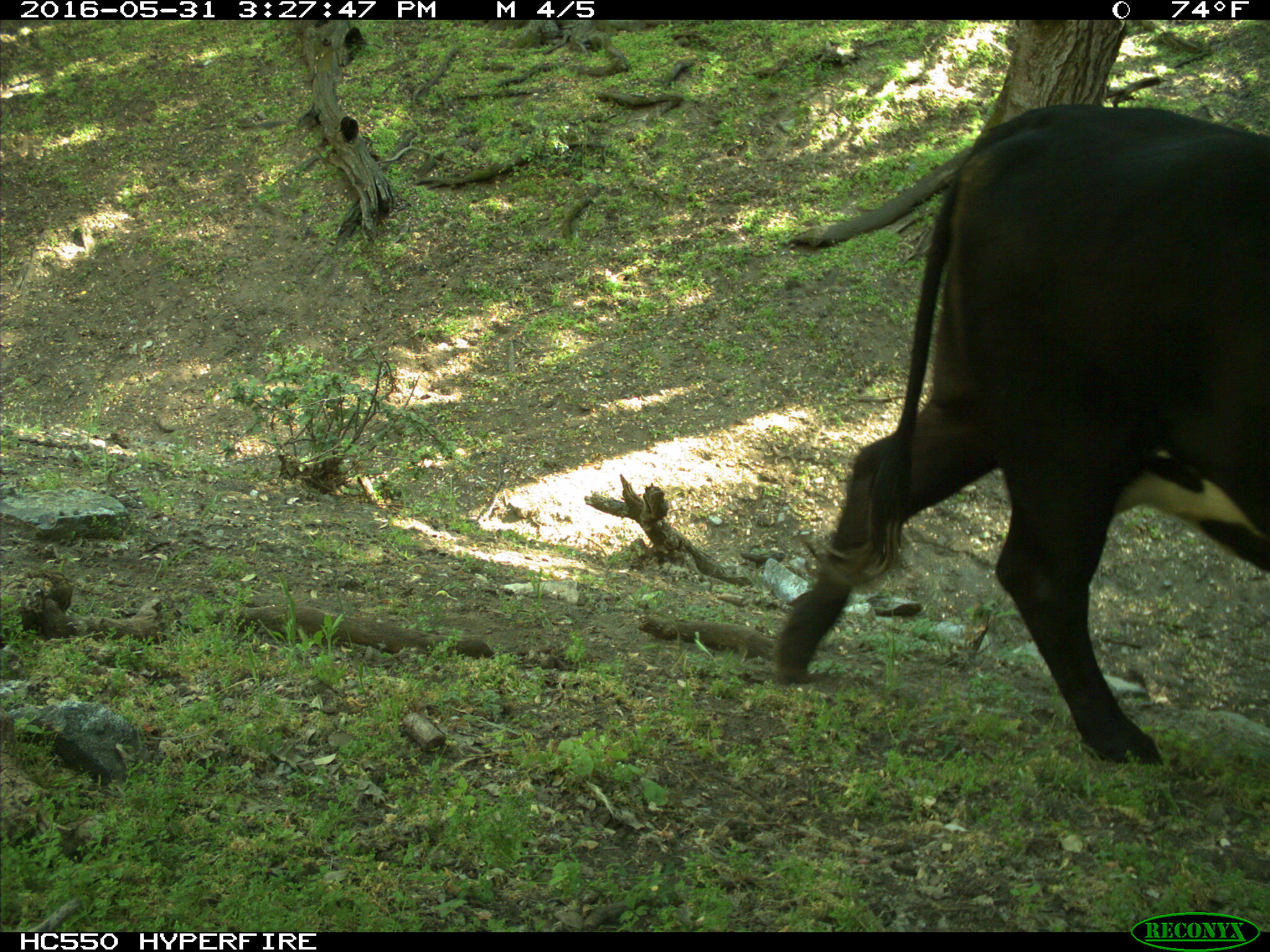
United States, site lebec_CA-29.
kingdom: Animalia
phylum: Chordata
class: Mammalia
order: Artiodactyla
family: Bovidae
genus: Bos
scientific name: Bos taurus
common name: domestic cow